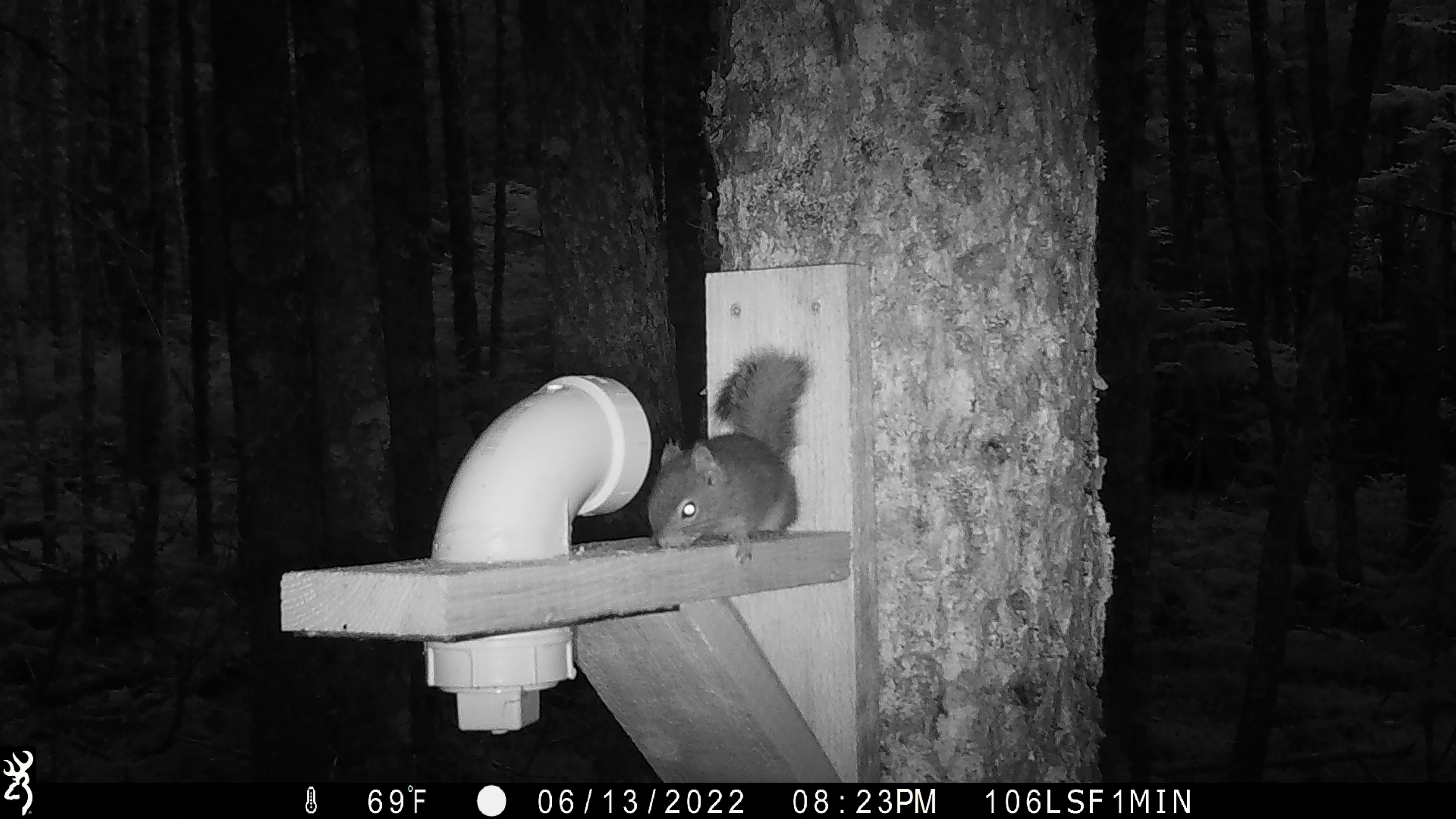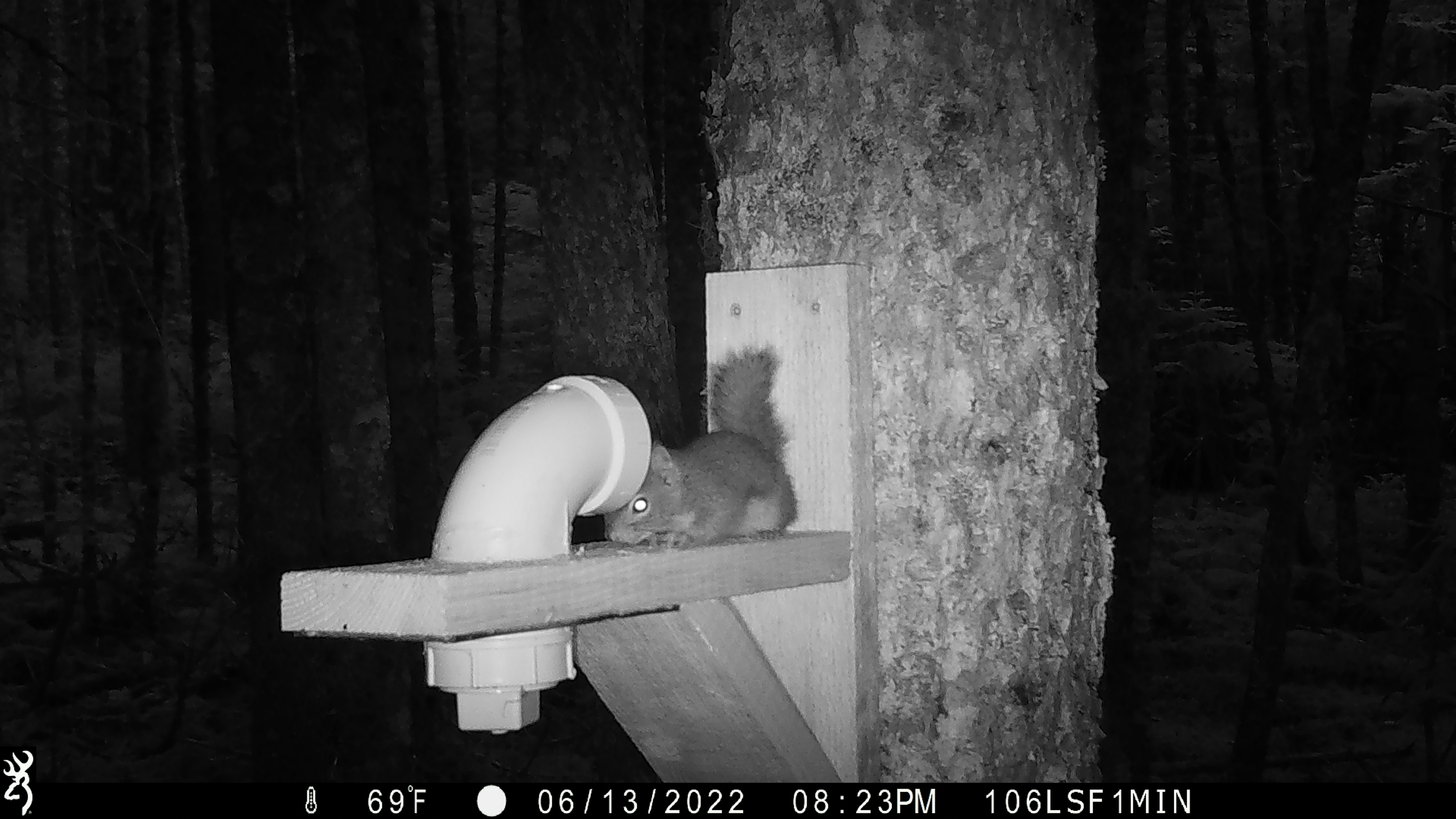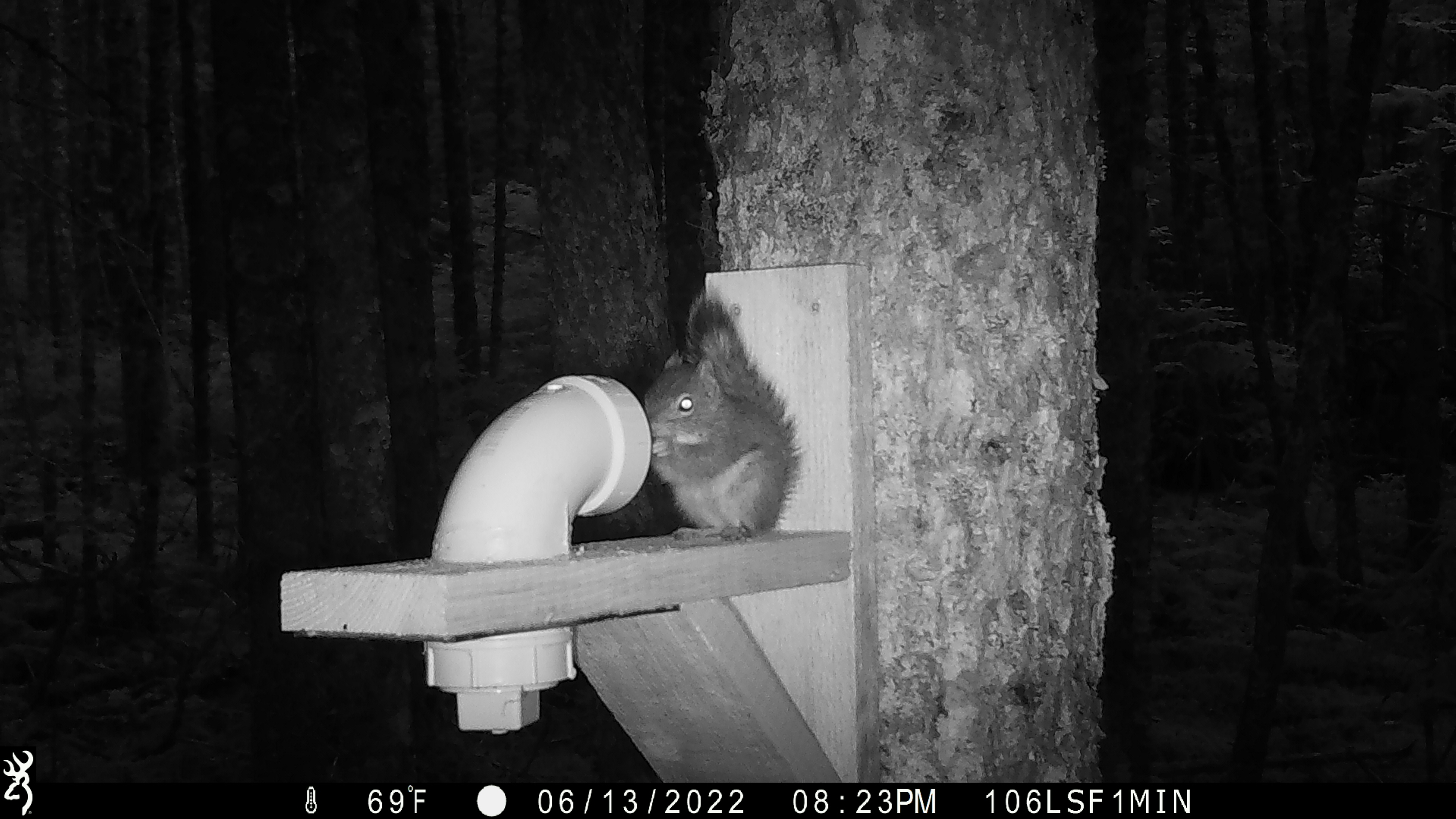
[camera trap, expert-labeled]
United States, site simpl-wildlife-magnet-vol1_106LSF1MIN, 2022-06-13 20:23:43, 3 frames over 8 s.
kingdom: Animalia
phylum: Chordata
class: Mammalia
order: Rodentia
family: Sciuridae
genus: Tamiasciurus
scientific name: Tamiasciurus hudsonicus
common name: red squirrel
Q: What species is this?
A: Red squirrel (Tamiasciurus hudsonicus).